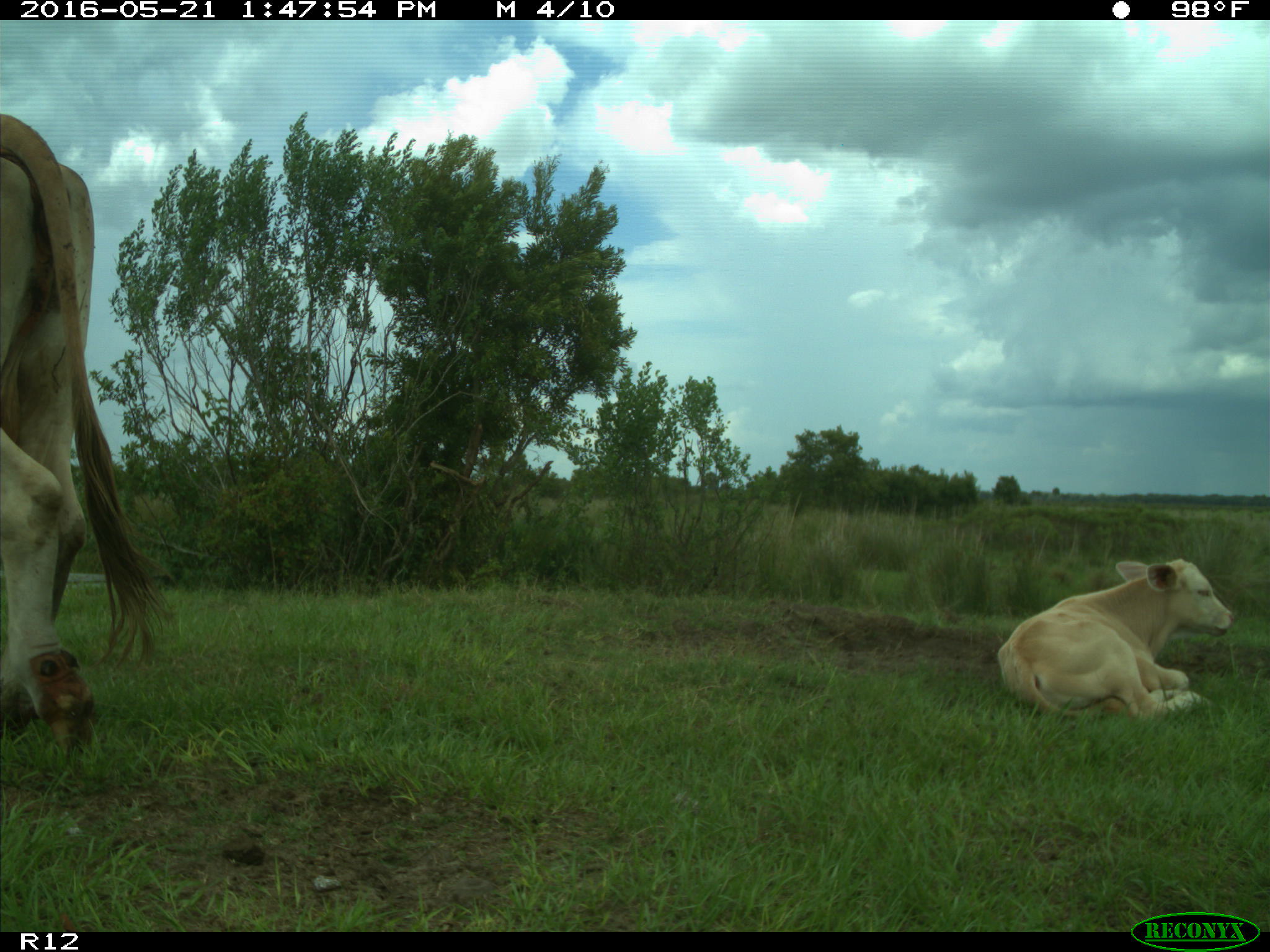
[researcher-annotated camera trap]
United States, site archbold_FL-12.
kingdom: Animalia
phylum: Chordata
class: Mammalia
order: Artiodactyla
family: Bovidae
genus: Bos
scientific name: Bos taurus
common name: domestic cow